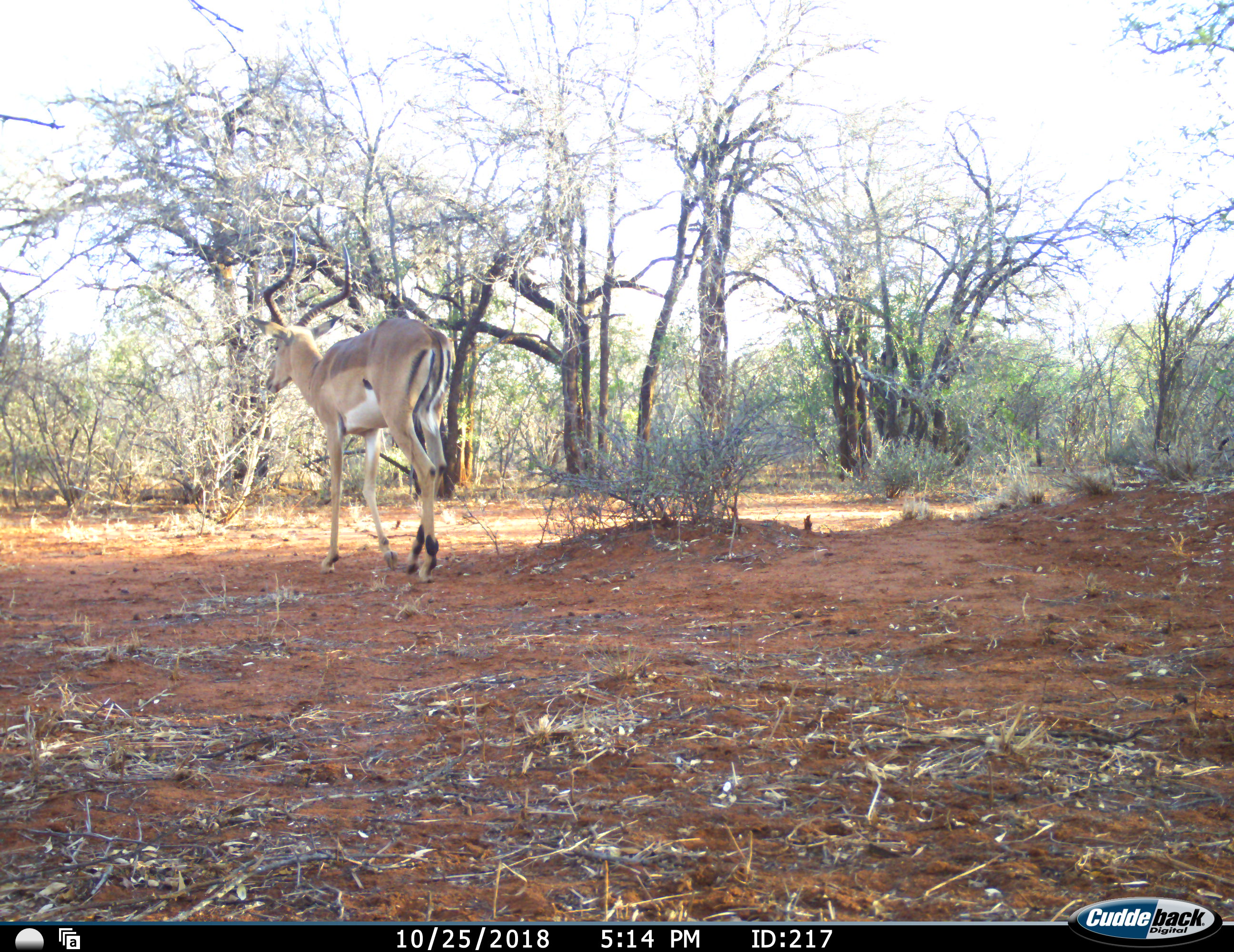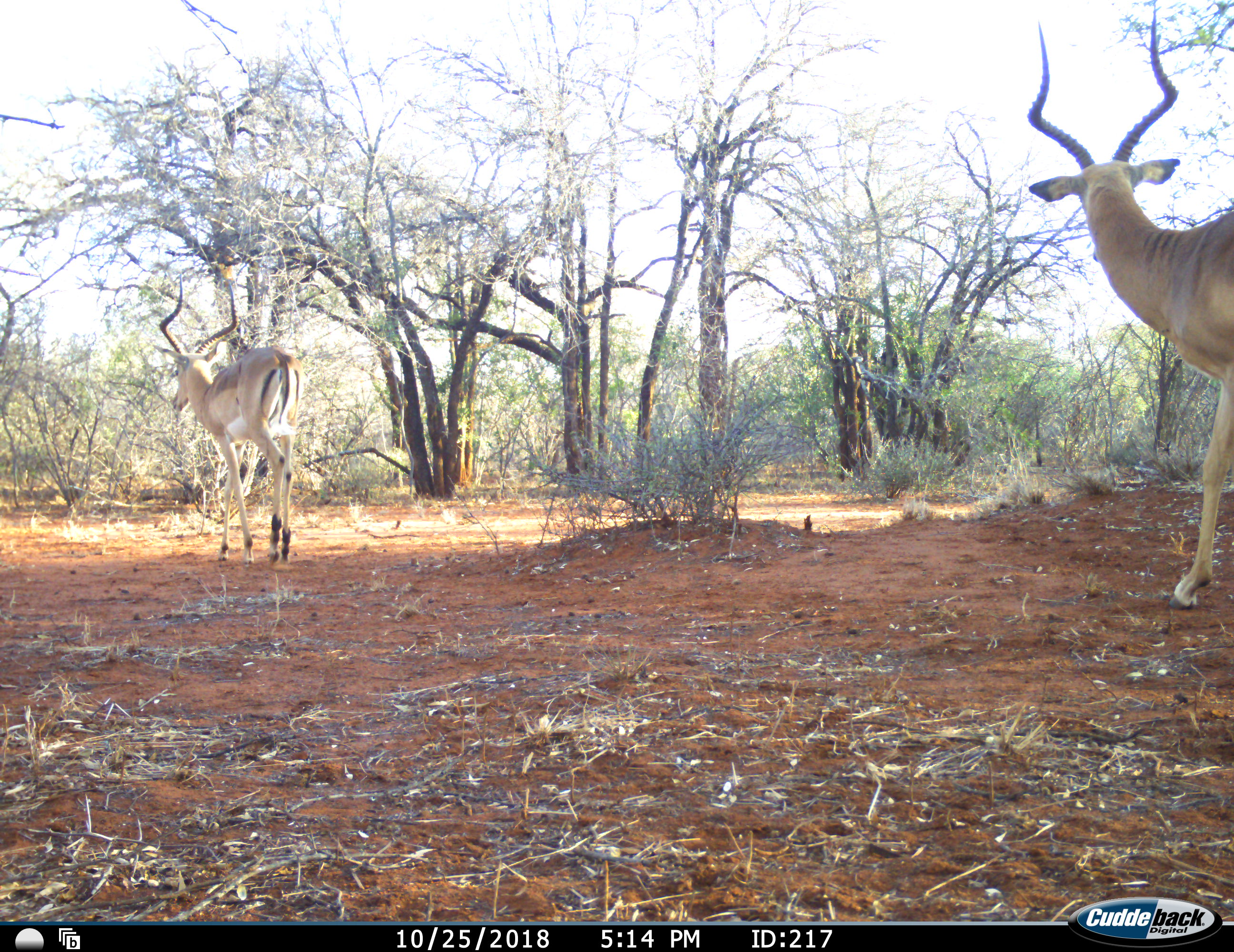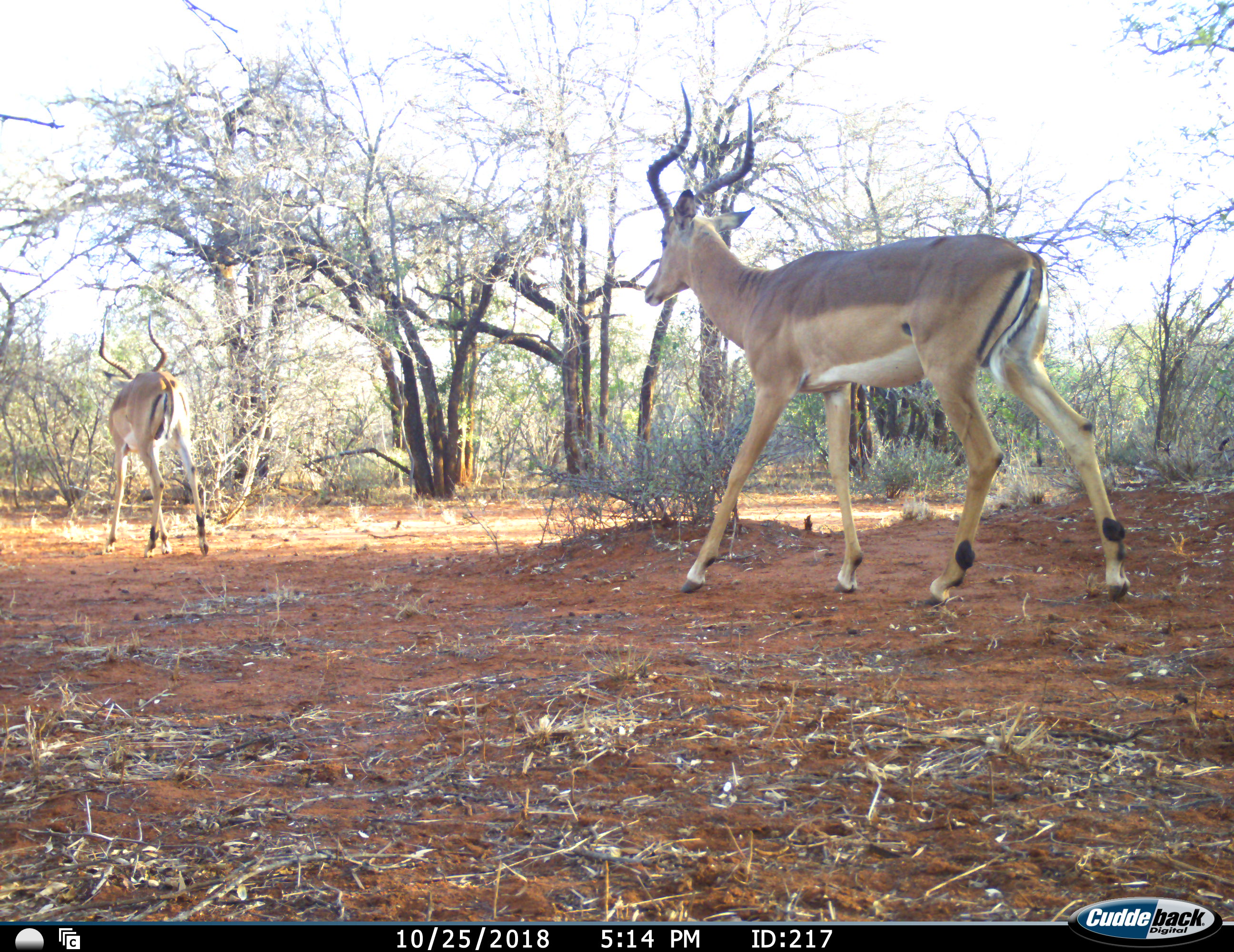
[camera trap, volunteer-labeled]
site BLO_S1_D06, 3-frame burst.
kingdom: Animalia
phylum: Chordata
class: Mammalia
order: Artiodactyla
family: Bovidae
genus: Aepyceros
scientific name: Aepyceros melampus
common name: impala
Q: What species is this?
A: Impala (Aepyceros melampus).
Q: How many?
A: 2.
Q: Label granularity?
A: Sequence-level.